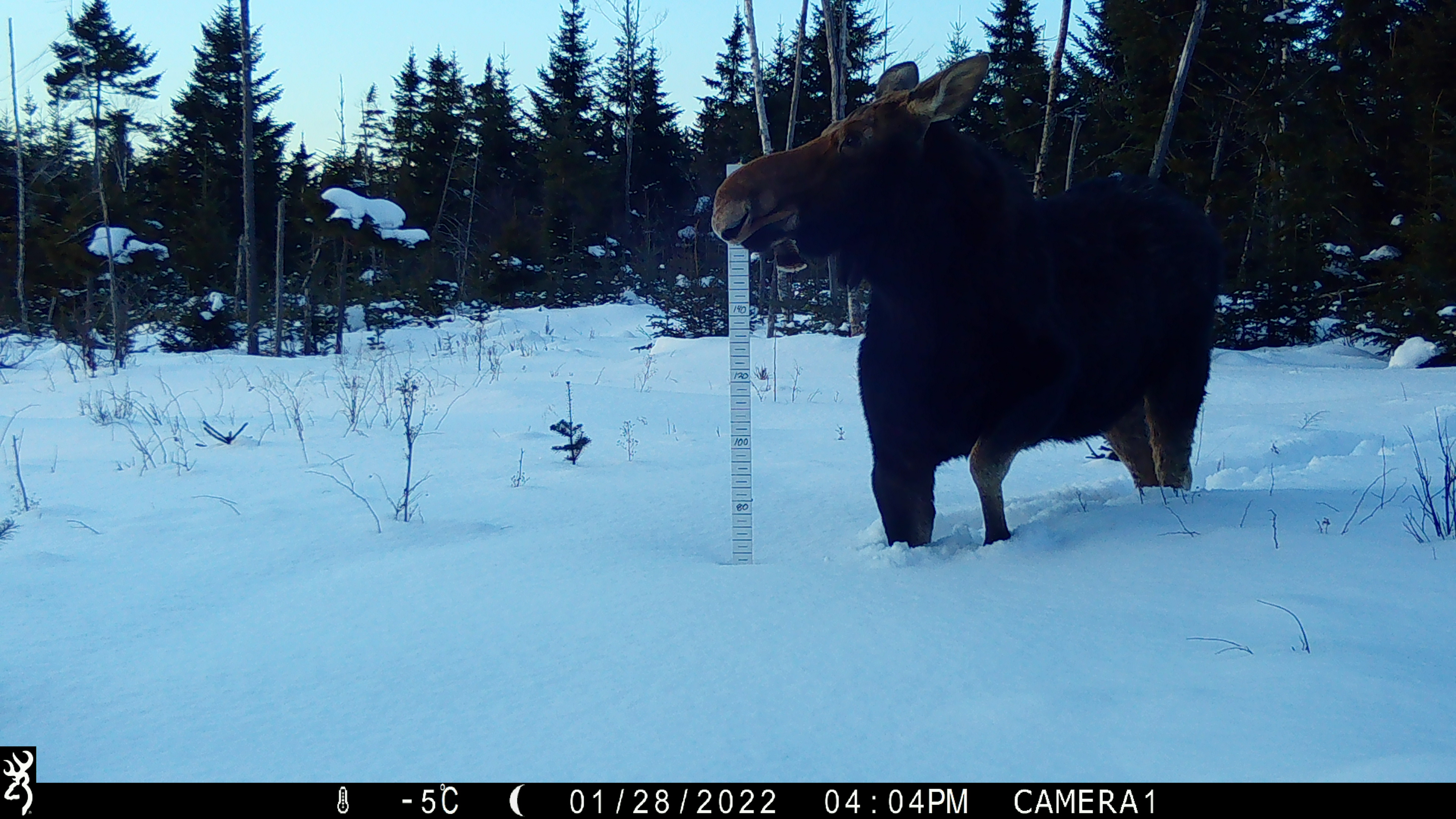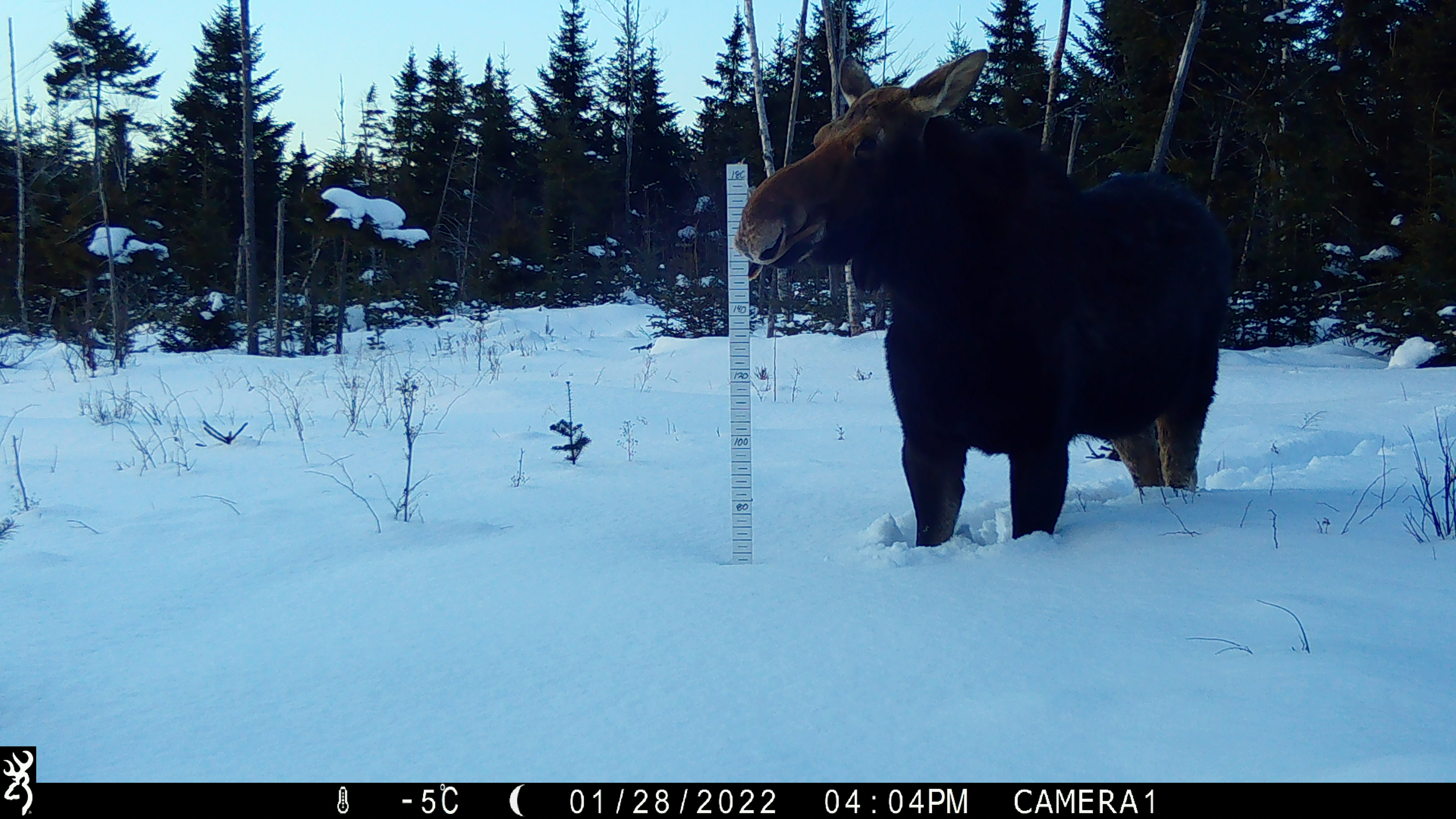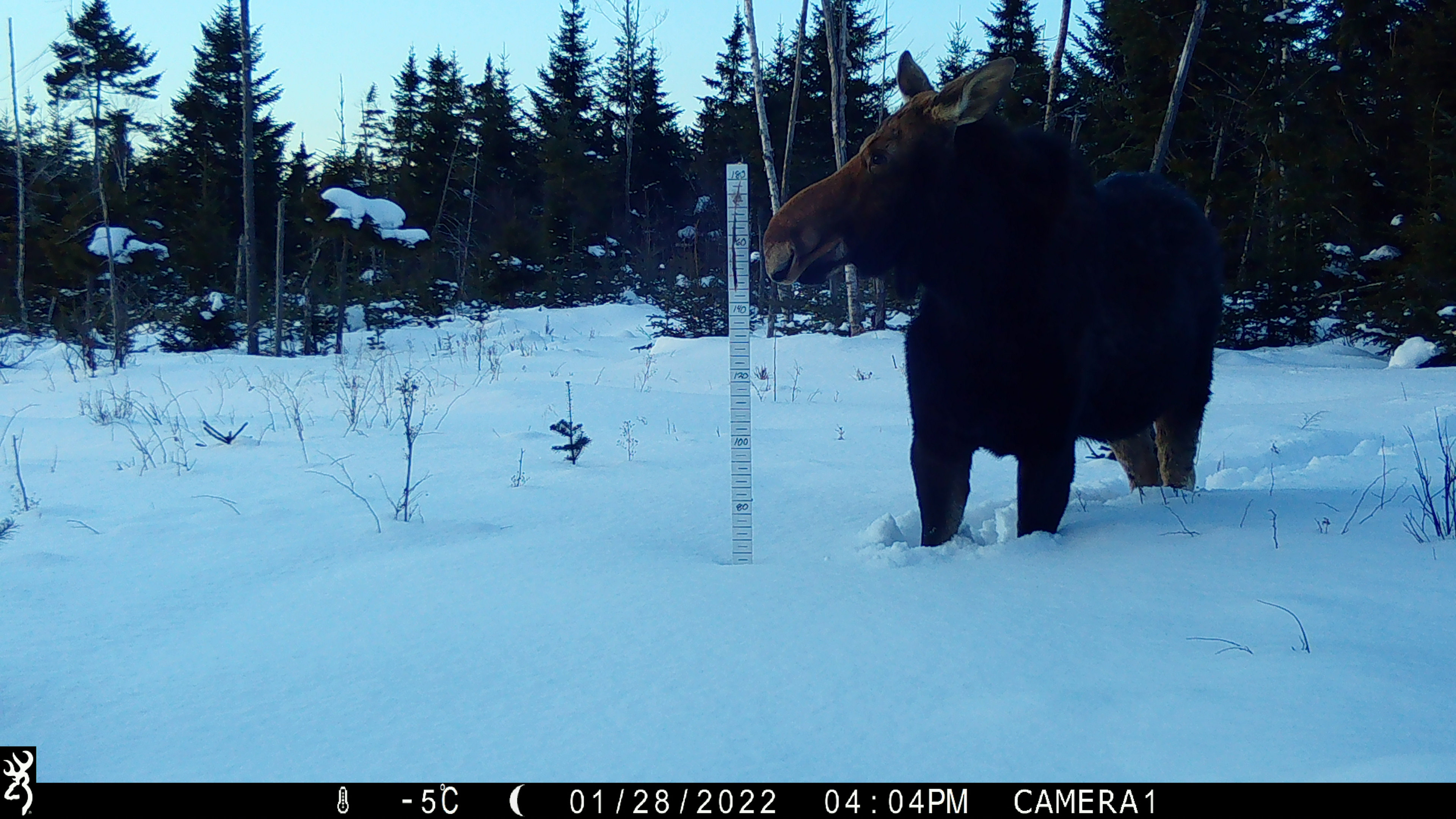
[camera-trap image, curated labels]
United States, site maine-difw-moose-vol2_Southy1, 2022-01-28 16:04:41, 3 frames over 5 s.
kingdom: Animalia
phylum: Chordata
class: Mammalia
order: Artiodactyla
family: Cervidae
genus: Alces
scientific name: Alces alces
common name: moose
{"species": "moose (Alces alces)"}